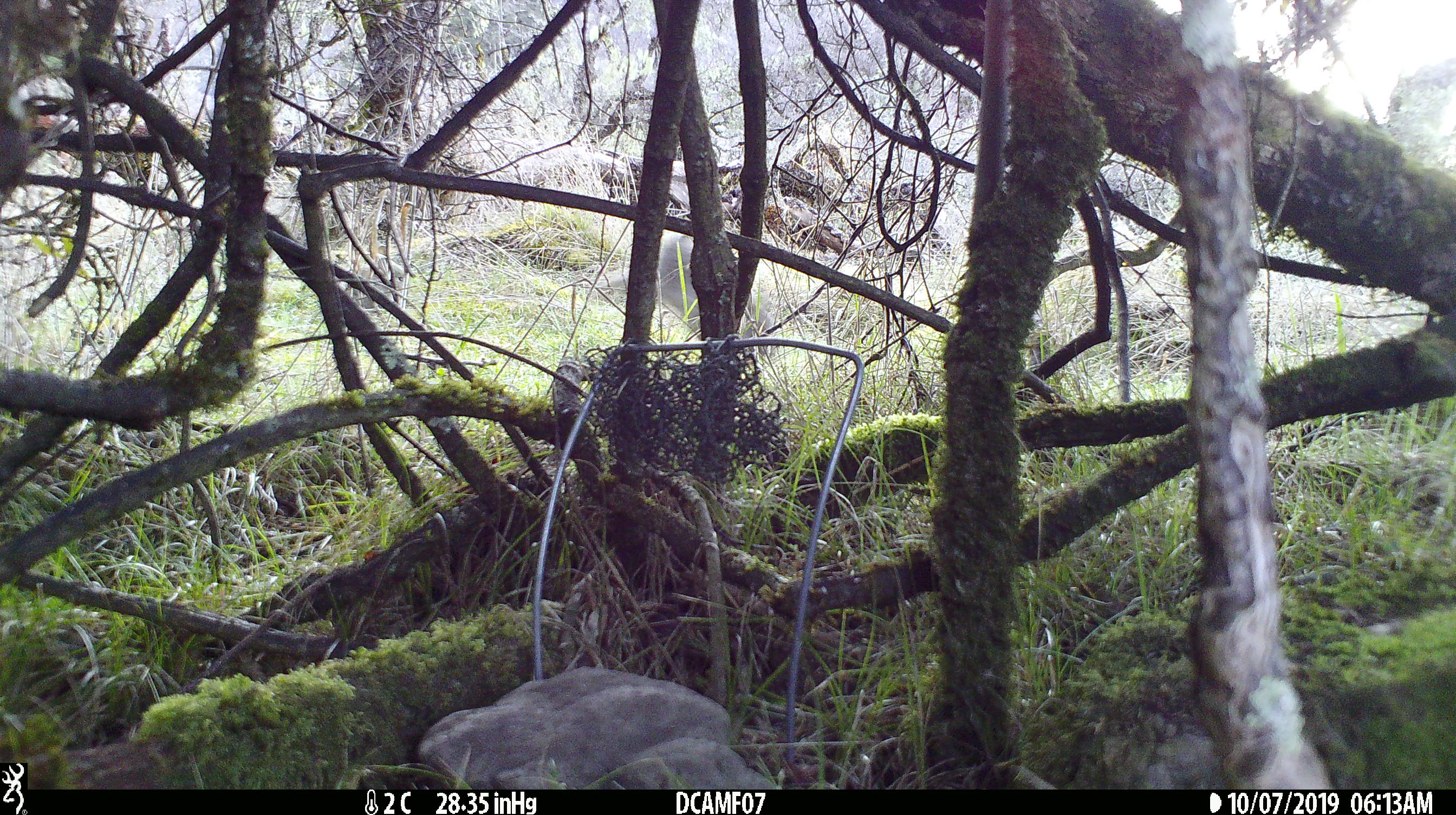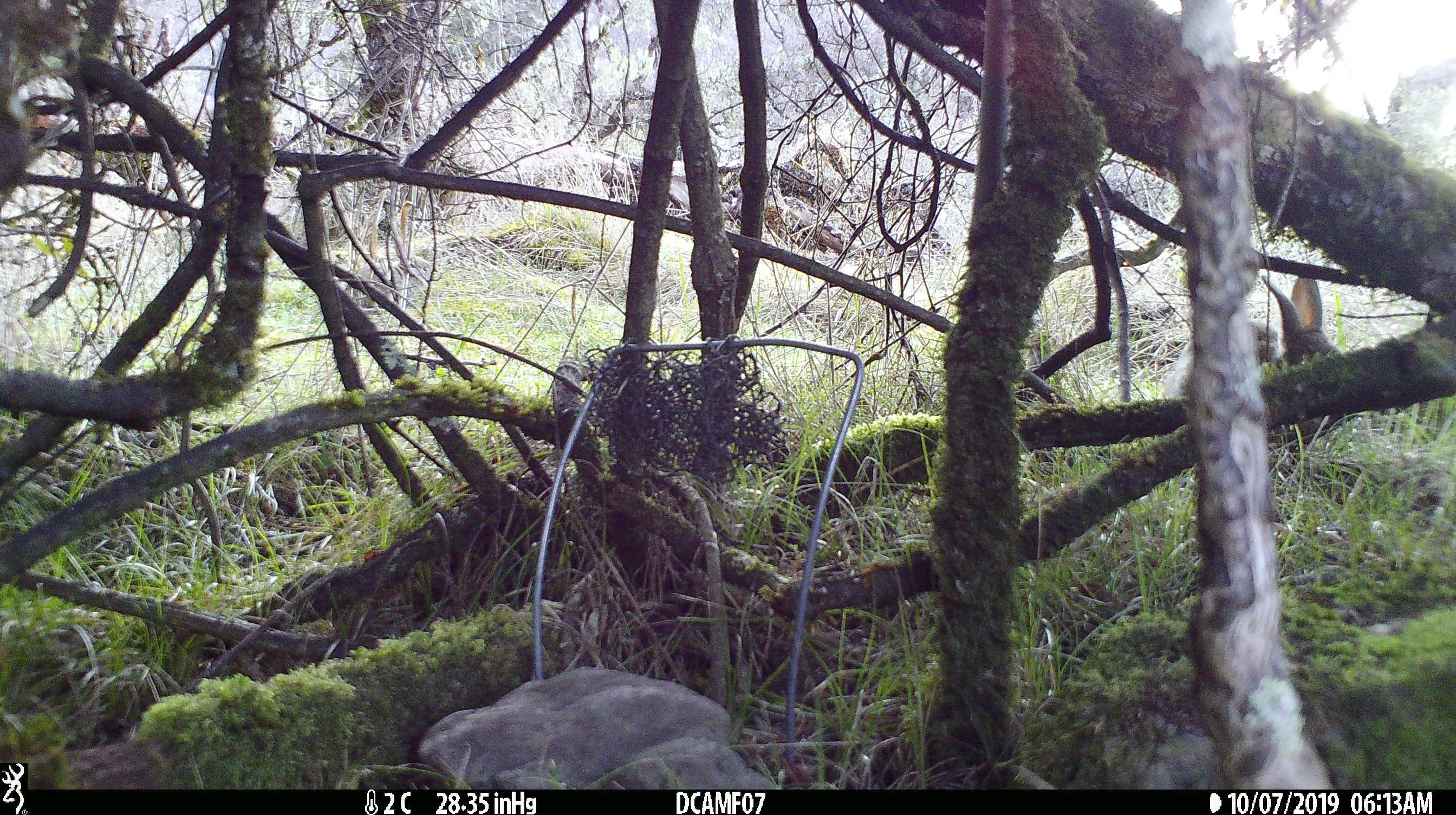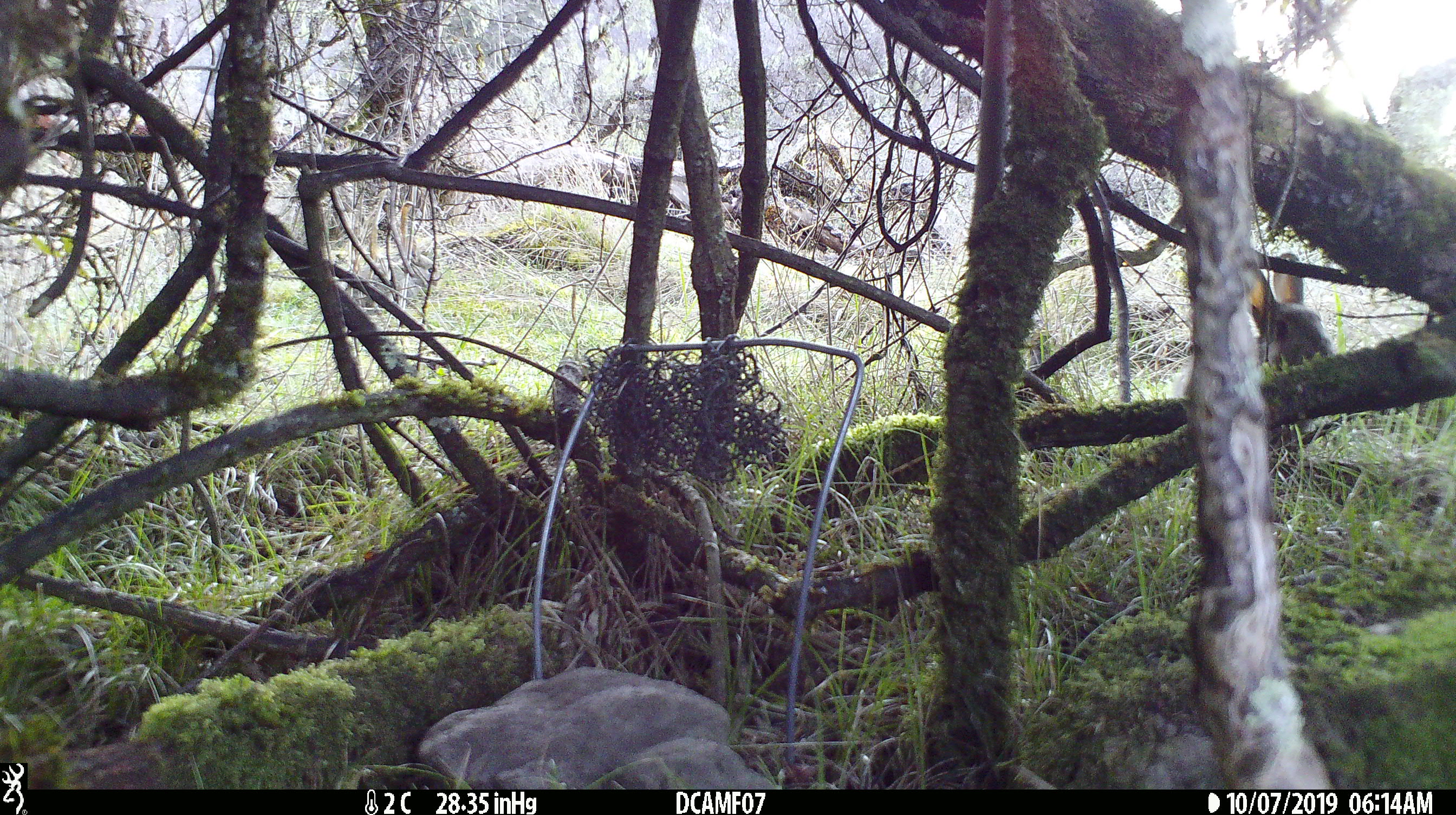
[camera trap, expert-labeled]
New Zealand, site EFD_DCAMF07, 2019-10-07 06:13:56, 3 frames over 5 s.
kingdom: Animalia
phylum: Chordata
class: Mammalia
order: Lagomorpha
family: Leporidae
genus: Oryctolagus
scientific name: Oryctolagus cuniculus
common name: european rabbit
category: rabbit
Rabbit (european rabbit) (Oryctolagus cuniculus).